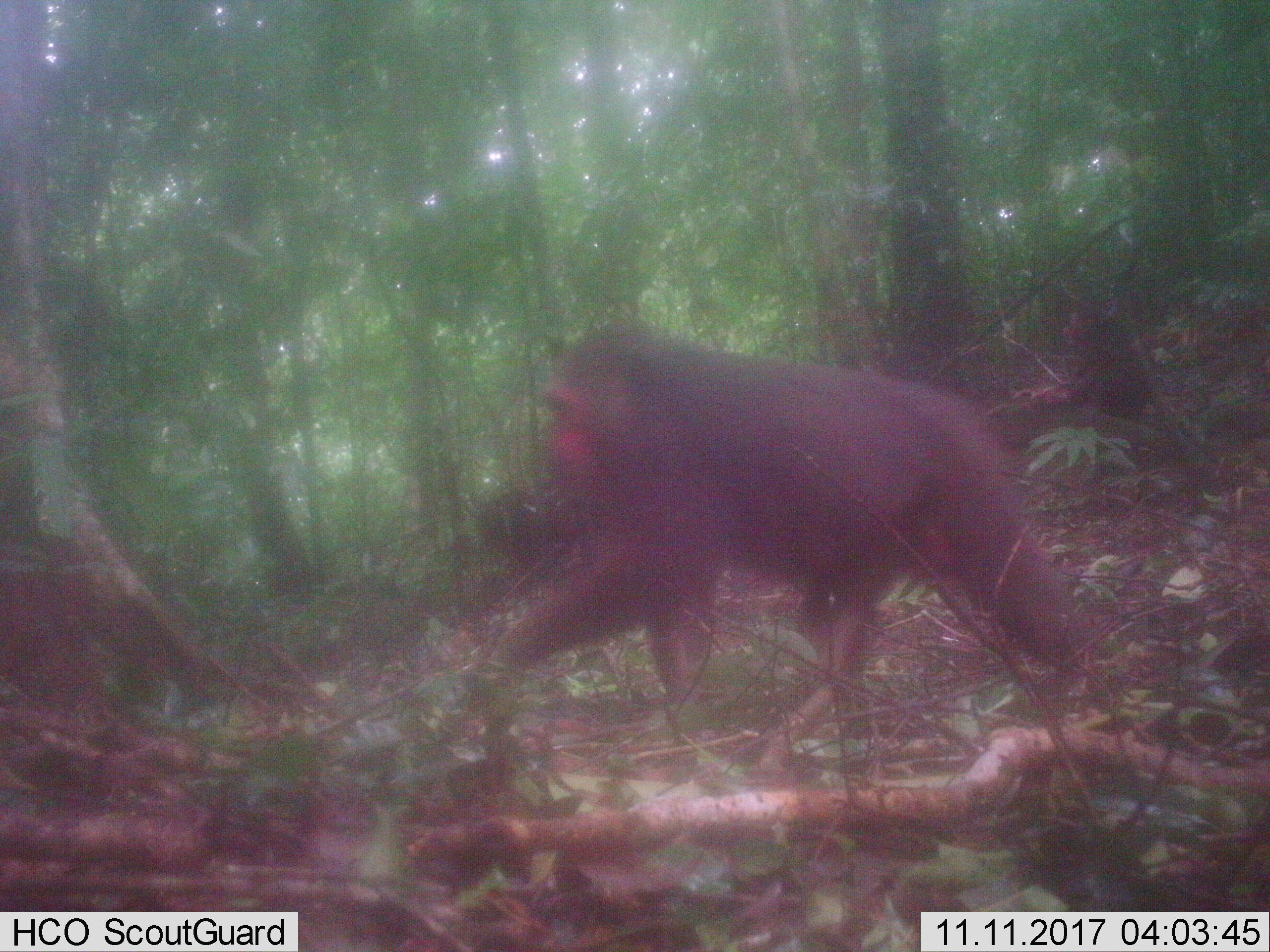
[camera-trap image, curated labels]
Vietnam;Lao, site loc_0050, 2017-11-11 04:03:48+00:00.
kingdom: Animalia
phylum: Chordata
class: Mammalia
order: Primates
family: Cercopithecidae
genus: Macaca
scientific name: Macaca arctoides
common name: stump-tailed macaque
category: stump tailed macaque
Stump tailed macaque (stump-tailed macaque) (Macaca arctoides). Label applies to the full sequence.